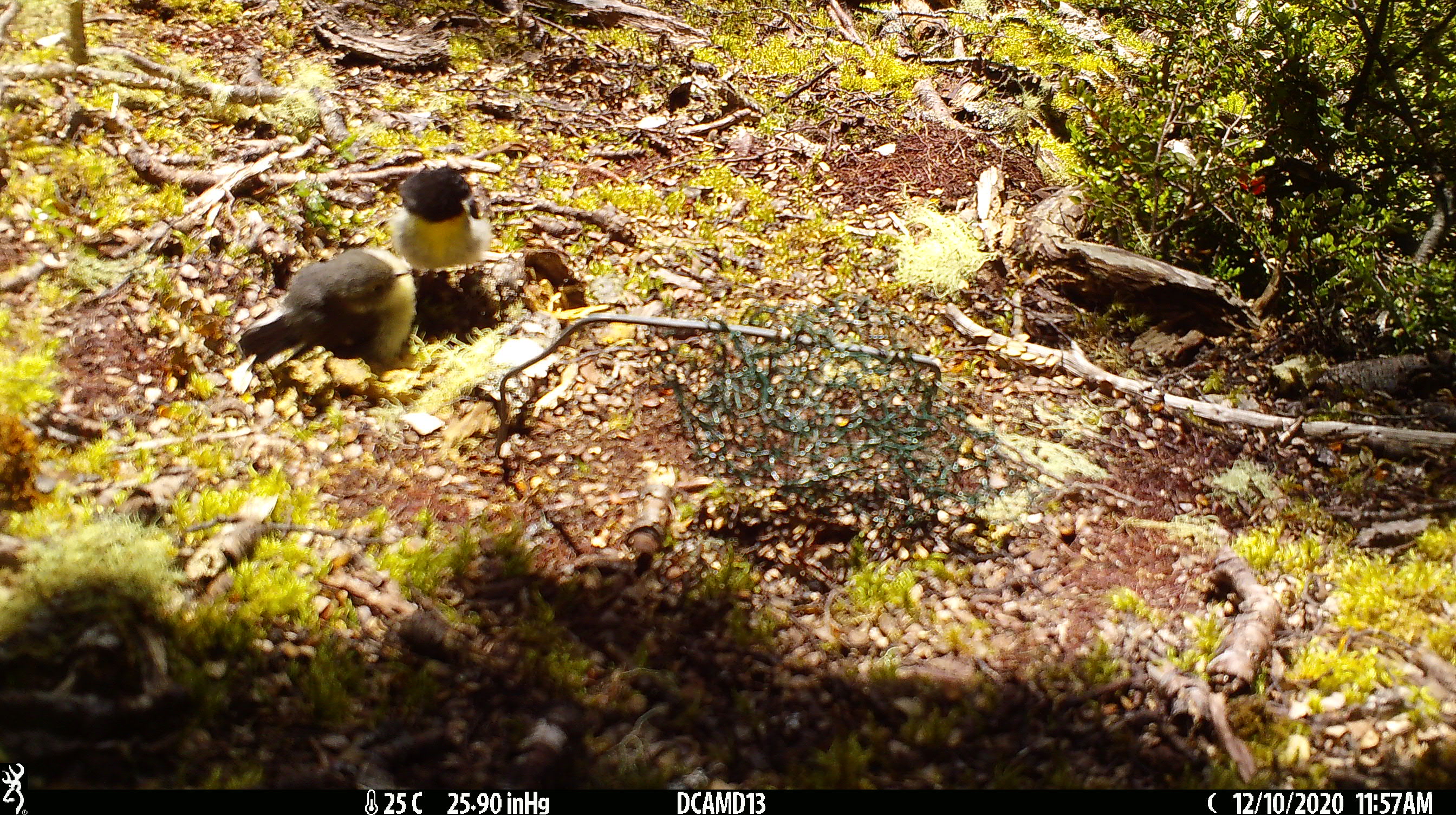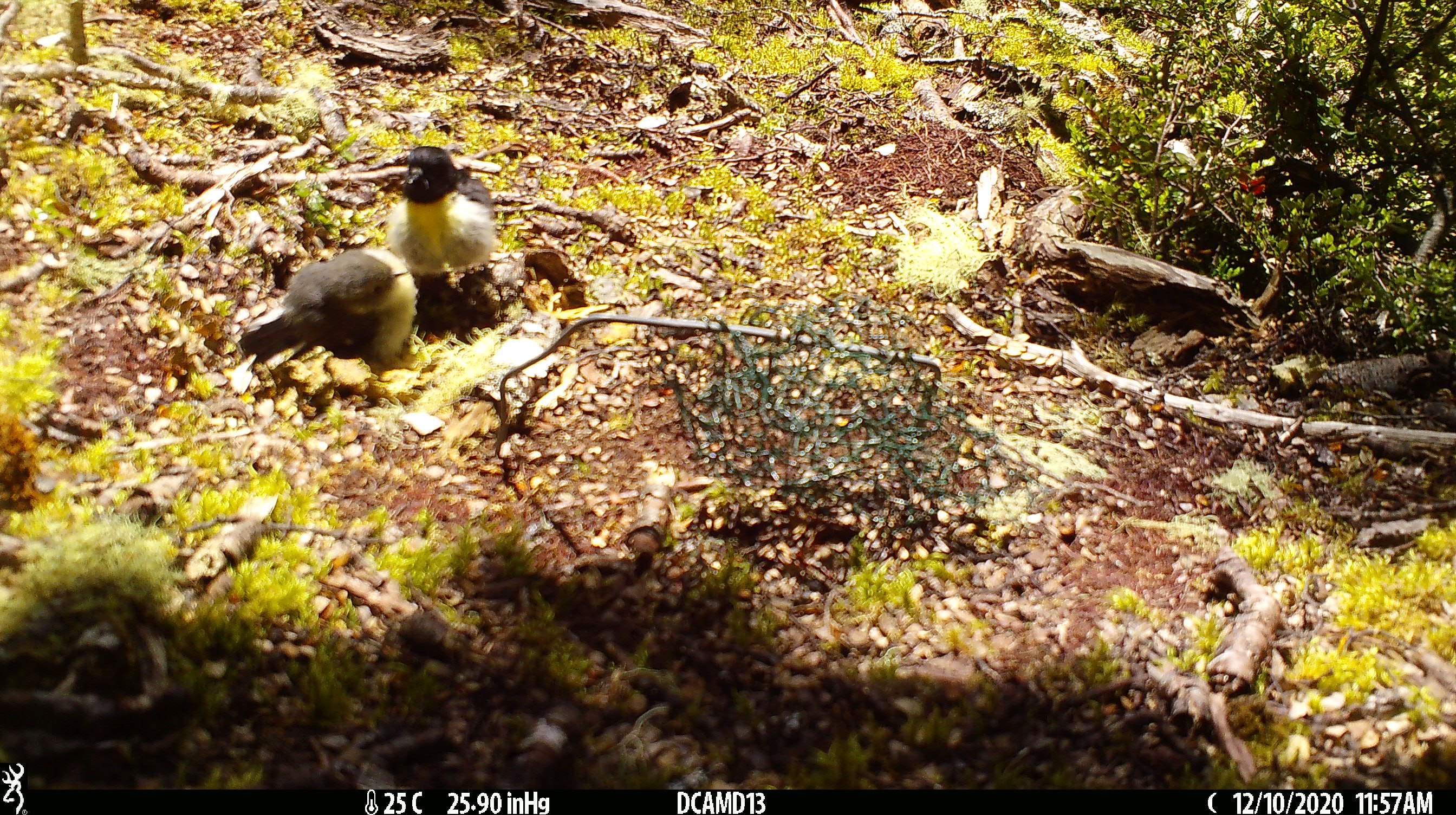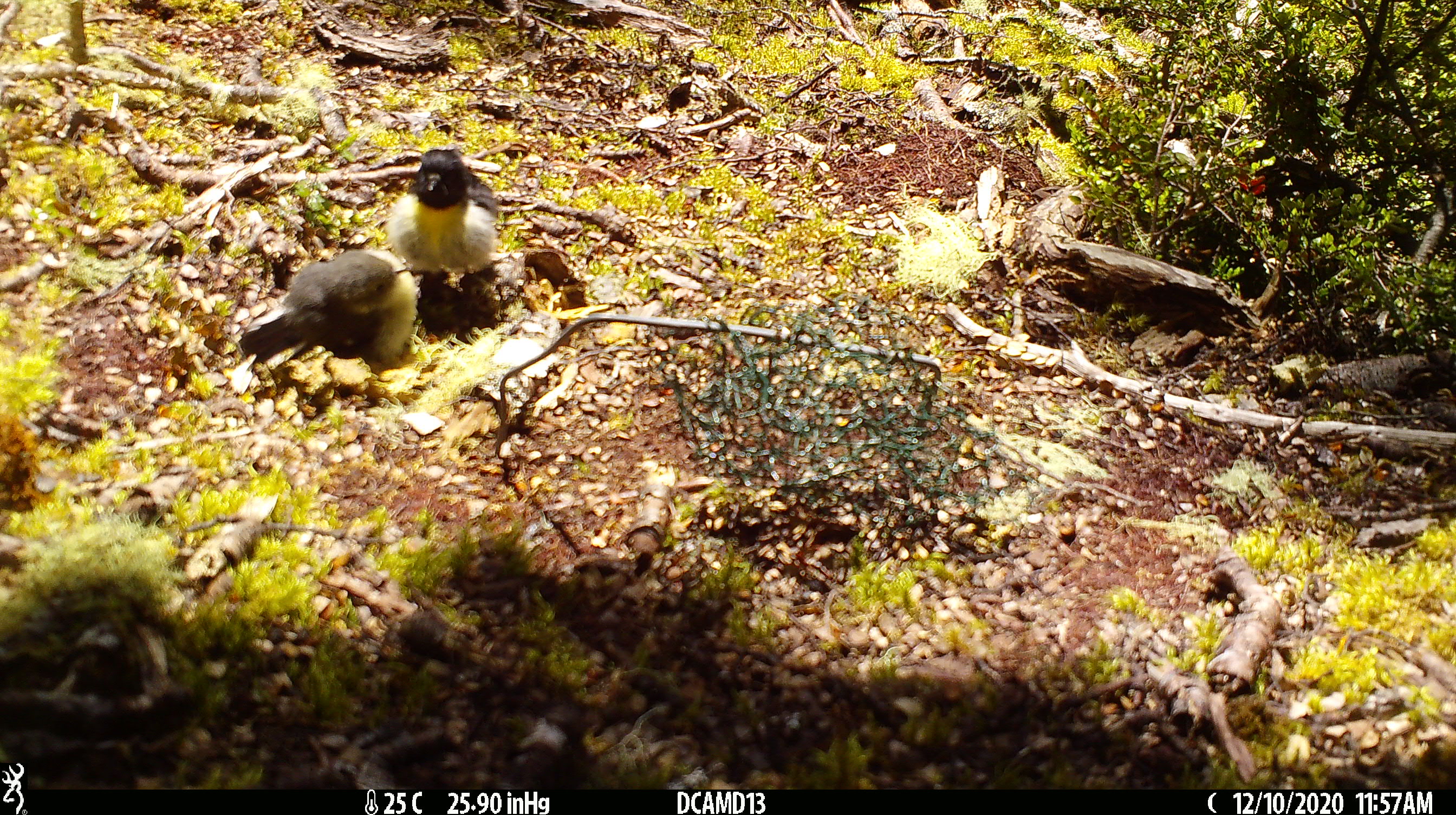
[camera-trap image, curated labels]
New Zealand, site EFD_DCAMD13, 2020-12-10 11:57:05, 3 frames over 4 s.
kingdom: Animalia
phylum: Chordata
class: Aves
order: Passeriformes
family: Petroicidae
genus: Petroica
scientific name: Petroica macrocephala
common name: tomtit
Tomtit (Petroica macrocephala).